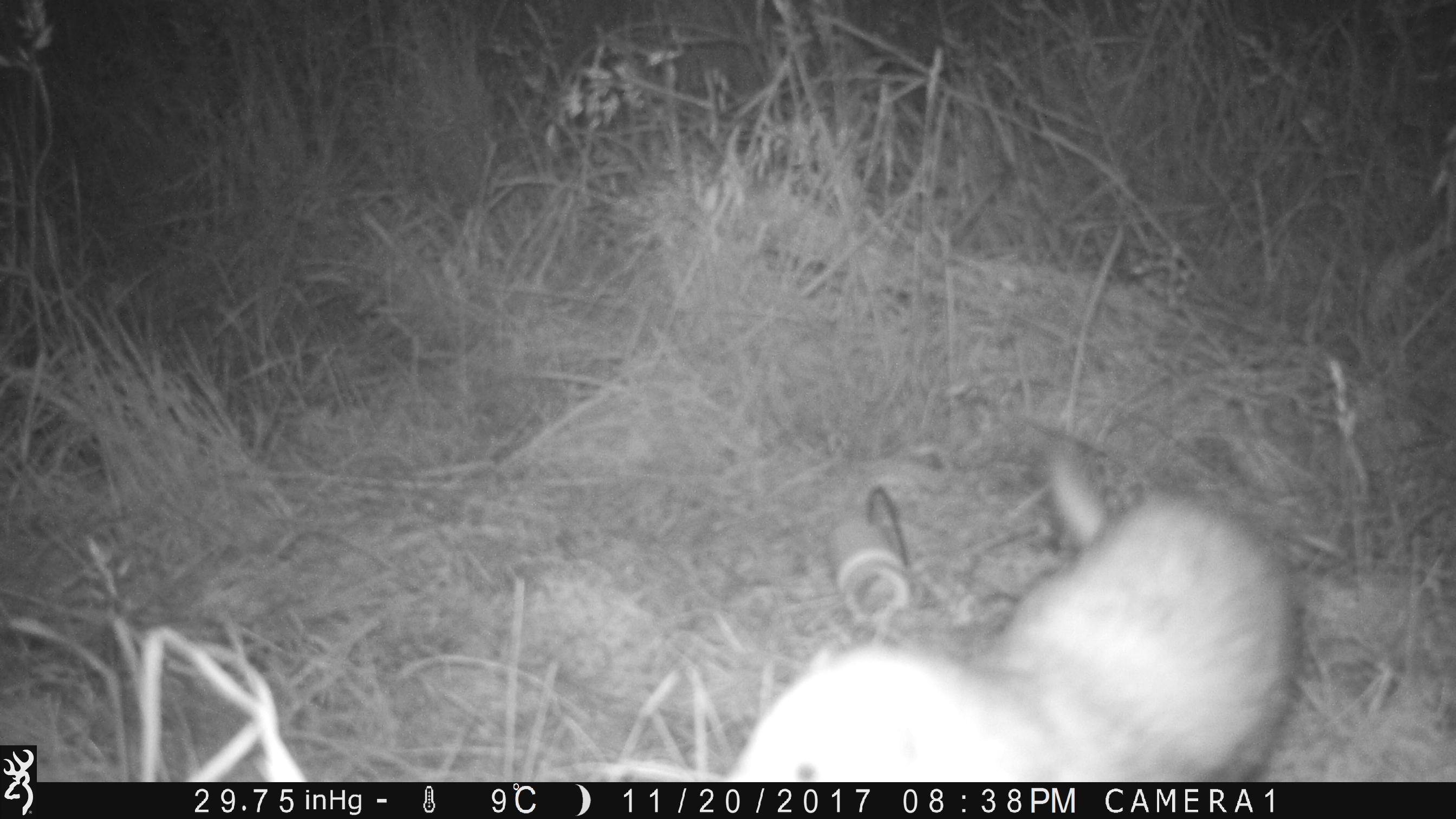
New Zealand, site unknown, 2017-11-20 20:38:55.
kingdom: Animalia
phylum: Chordata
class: Mammalia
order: Carnivora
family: Mustelidae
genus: Mustela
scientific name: Mustela furo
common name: ferret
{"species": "ferret (Mustela furo)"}